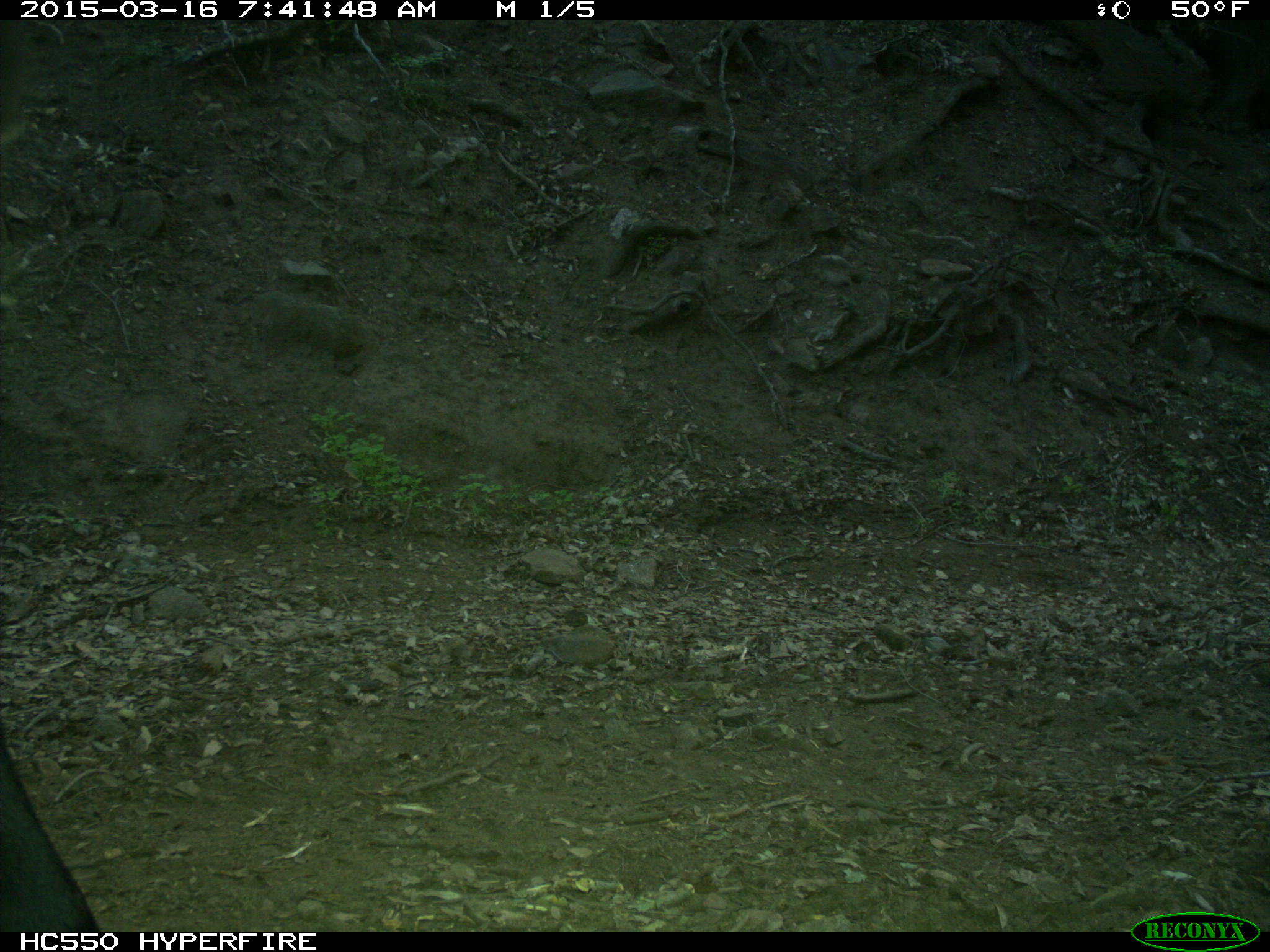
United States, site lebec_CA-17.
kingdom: Animalia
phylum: Chordata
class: Mammalia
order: Artiodactyla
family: Bovidae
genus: Bos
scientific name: Bos taurus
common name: domestic cow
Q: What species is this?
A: Bos taurus (domestic cow).